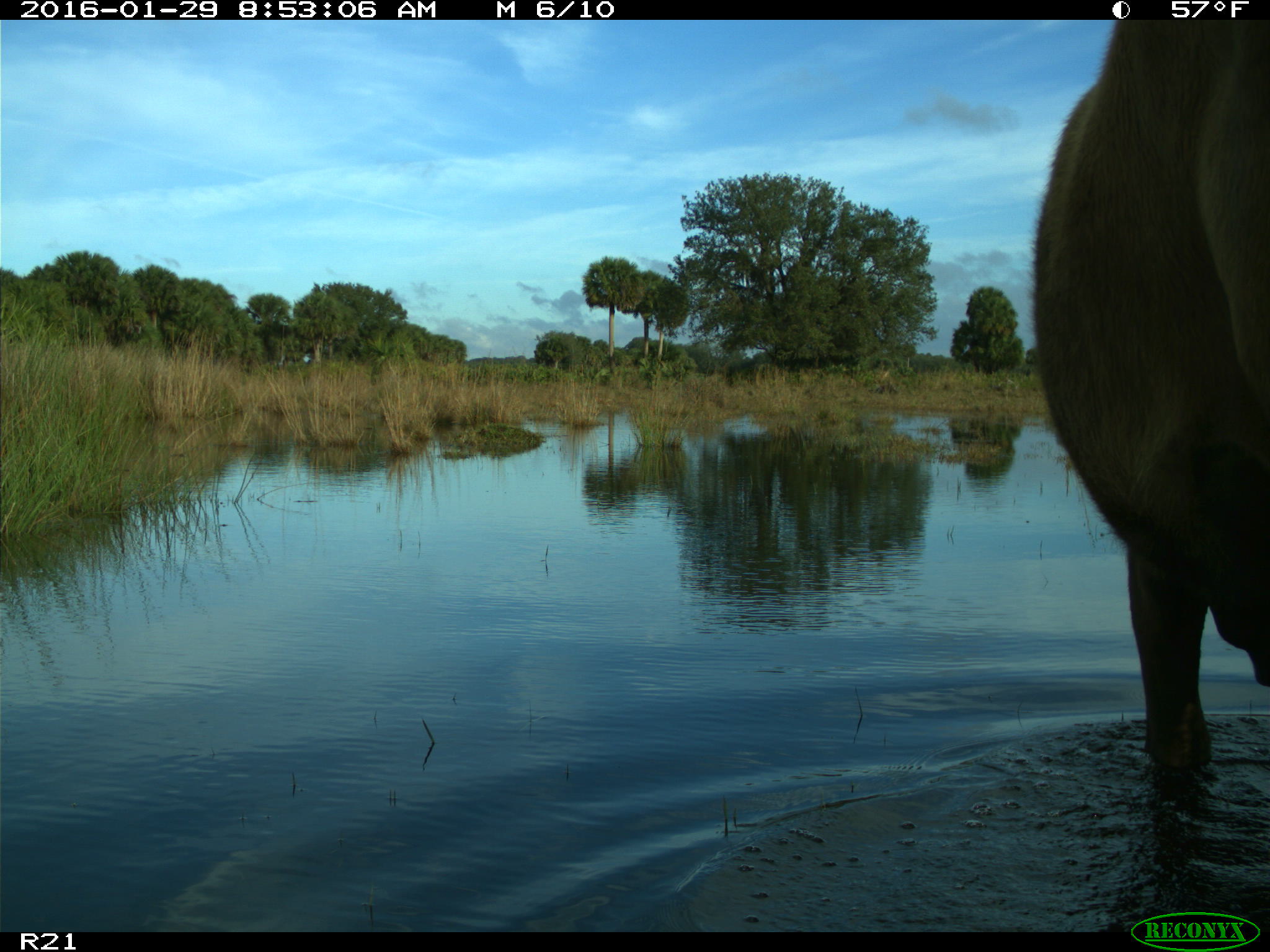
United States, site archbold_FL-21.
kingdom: Animalia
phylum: Chordata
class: Mammalia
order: Artiodactyla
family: Bovidae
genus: Bos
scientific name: Bos taurus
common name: domestic cow